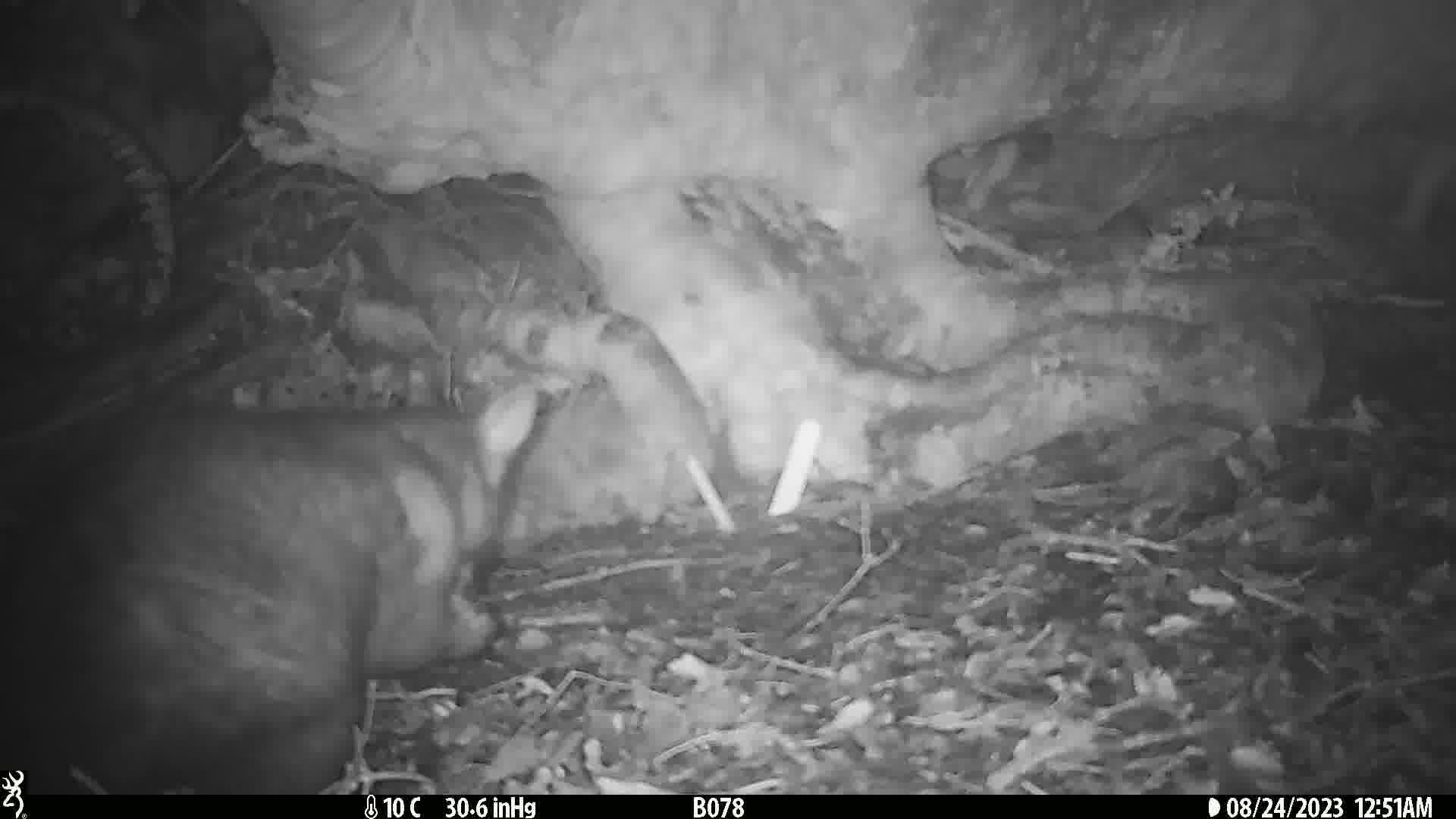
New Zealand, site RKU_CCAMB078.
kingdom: Animalia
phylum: Chordata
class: Mammalia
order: Diprotodontia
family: Phalangeridae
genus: Trichosurus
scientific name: Trichosurus vulpecula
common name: common brushtail possum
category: possum